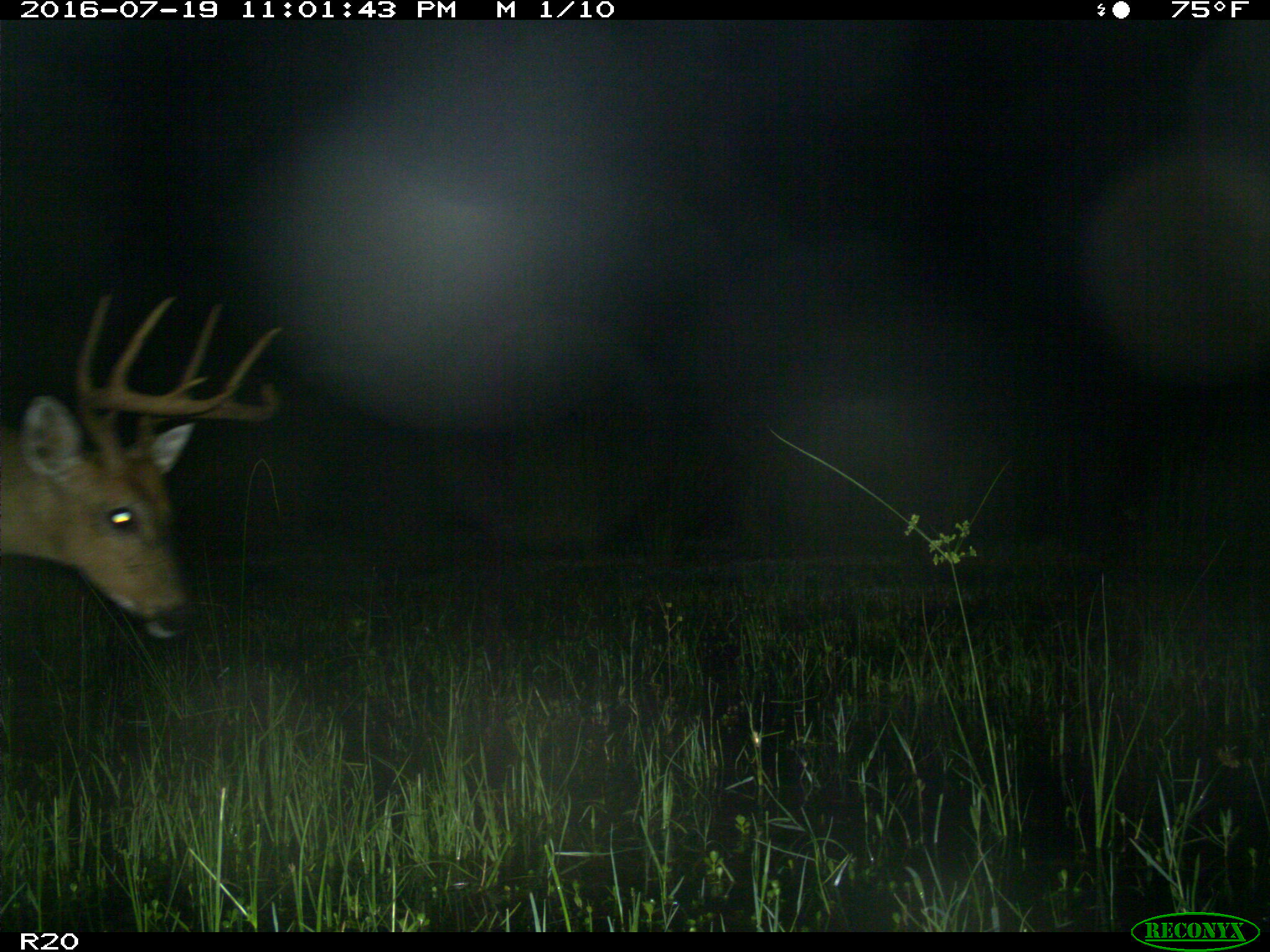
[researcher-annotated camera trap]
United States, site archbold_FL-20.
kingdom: Animalia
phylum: Chordata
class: Mammalia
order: Artiodactyla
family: Cervidae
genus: Odocoileus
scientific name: Odocoileus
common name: deer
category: unidentified deer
Unidentified deer (deer) (Odocoileus).